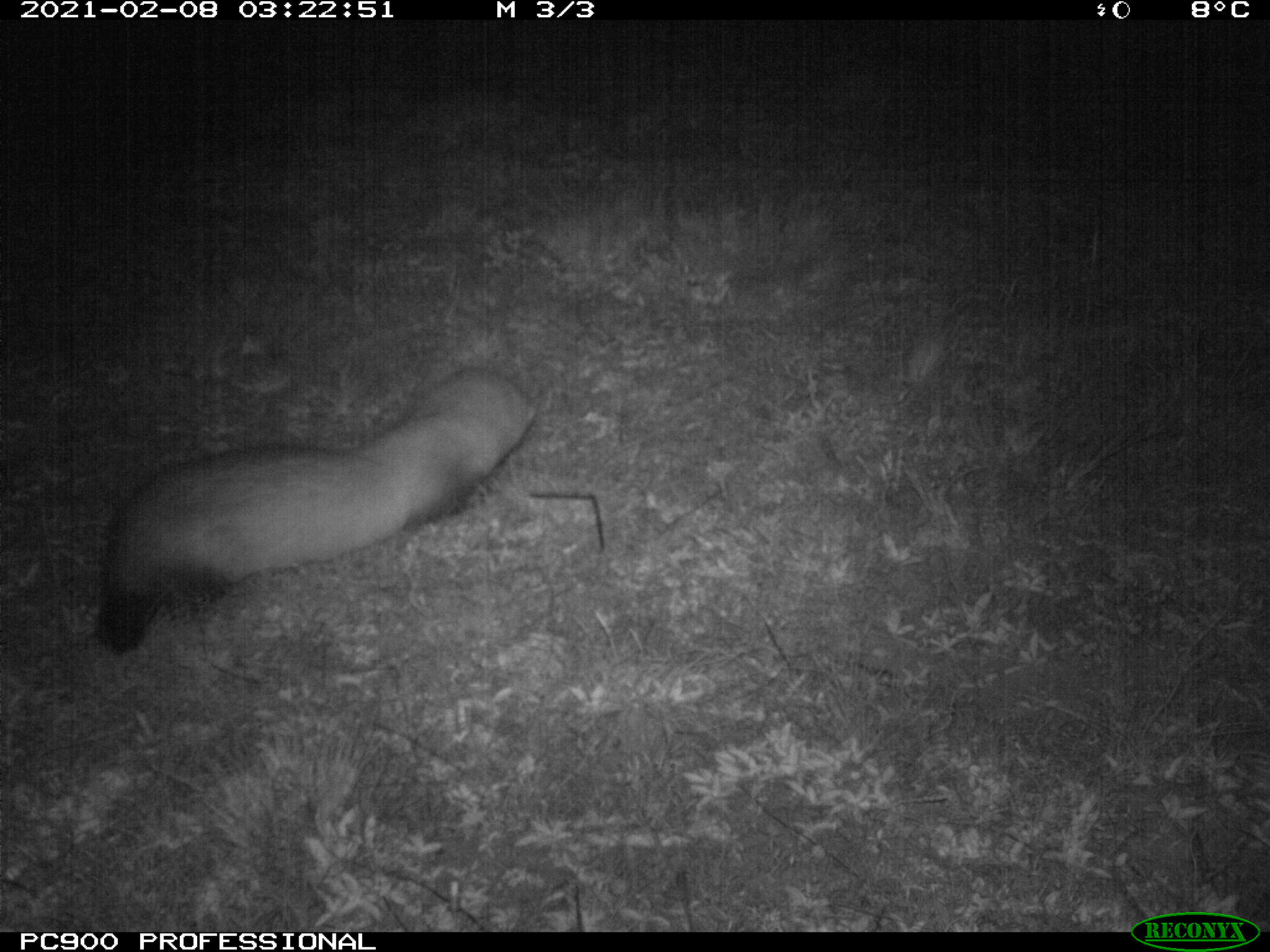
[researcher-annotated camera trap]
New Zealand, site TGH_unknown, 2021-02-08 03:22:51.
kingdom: Animalia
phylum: Chordata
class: Mammalia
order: Carnivora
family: Mustelidae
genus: Mustela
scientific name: Mustela furo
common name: ferret